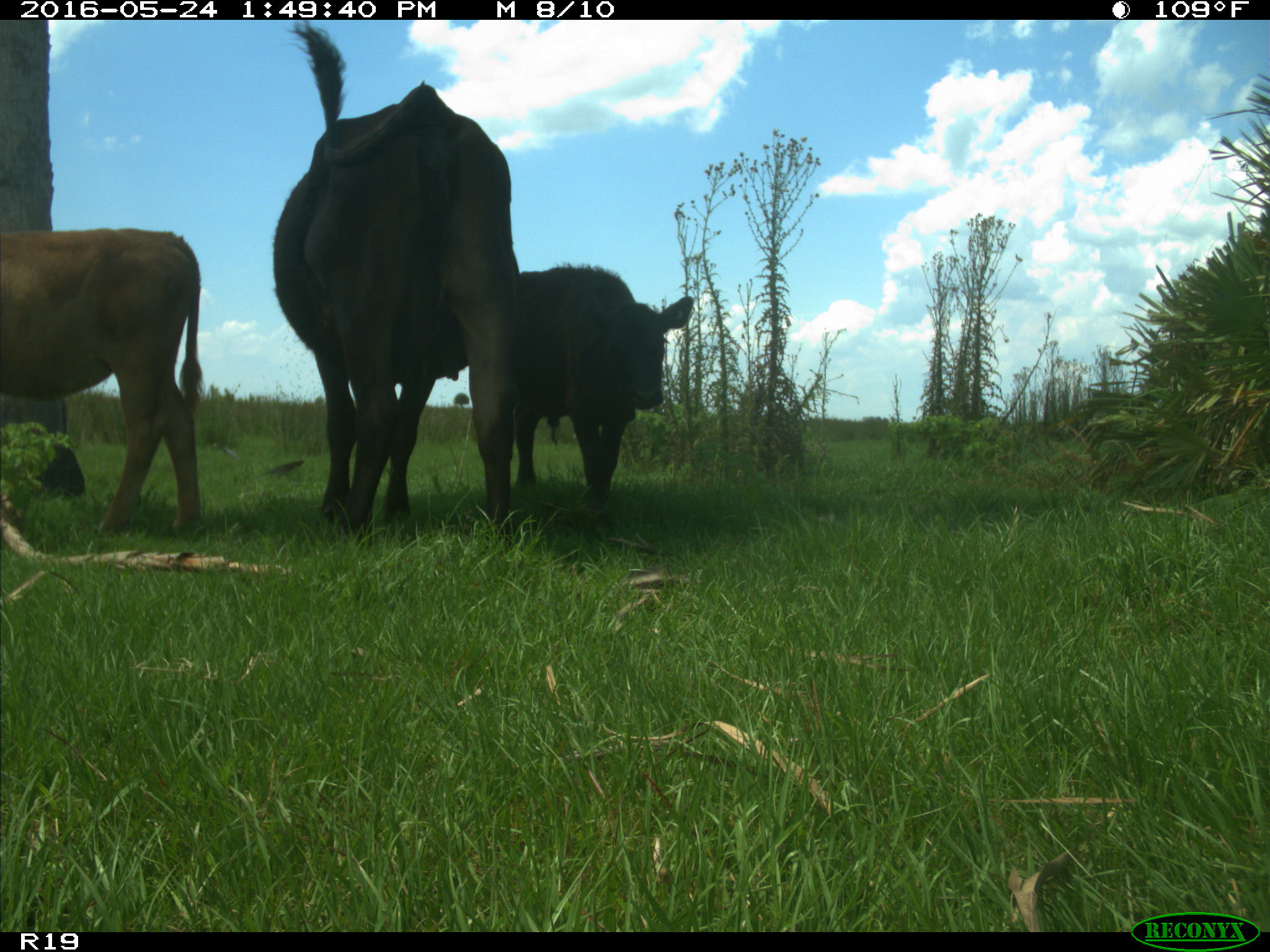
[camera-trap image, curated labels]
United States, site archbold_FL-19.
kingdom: Animalia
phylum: Chordata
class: Mammalia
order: Artiodactyla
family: Bovidae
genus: Bos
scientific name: Bos taurus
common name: domestic cow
Bos taurus (domestic cow).